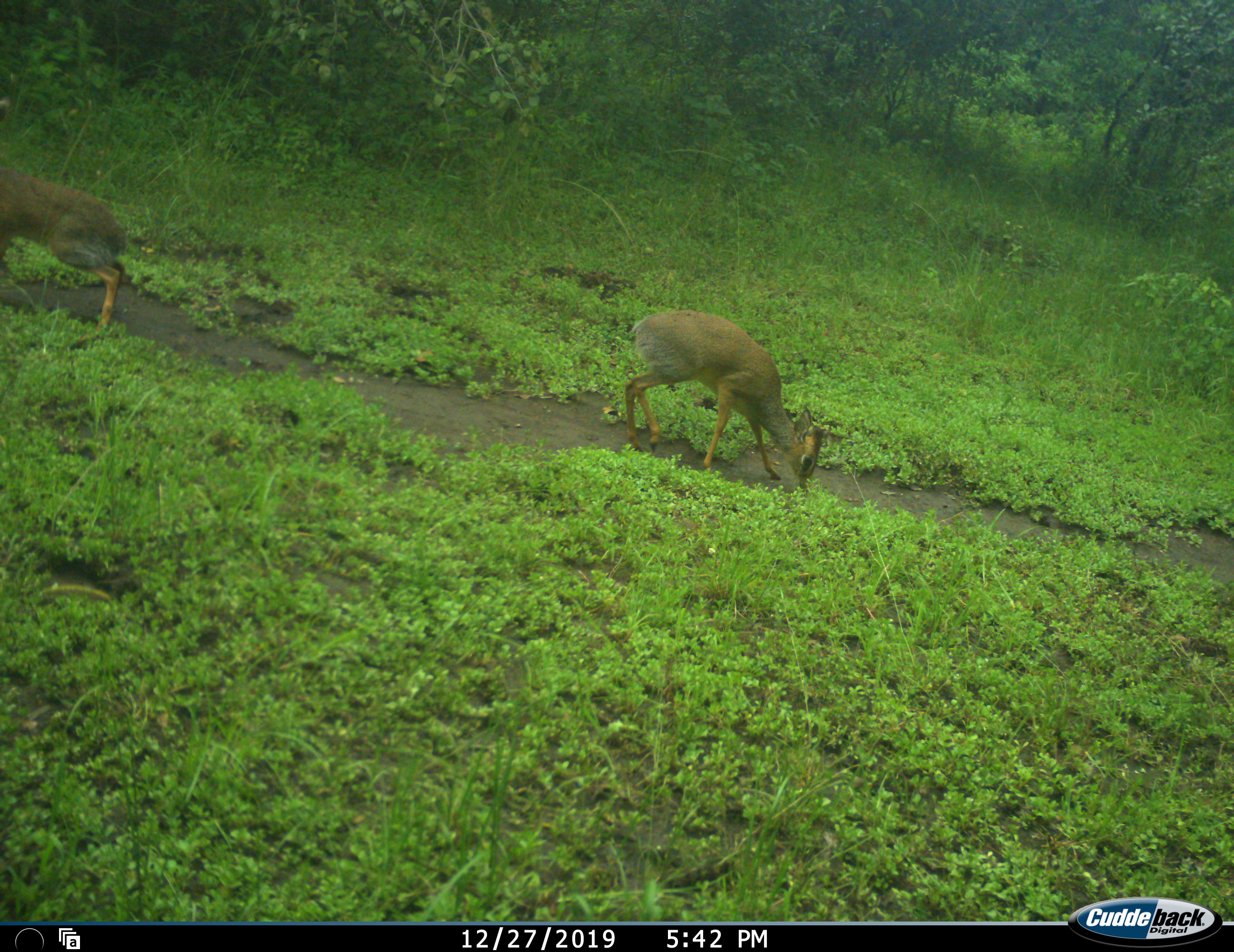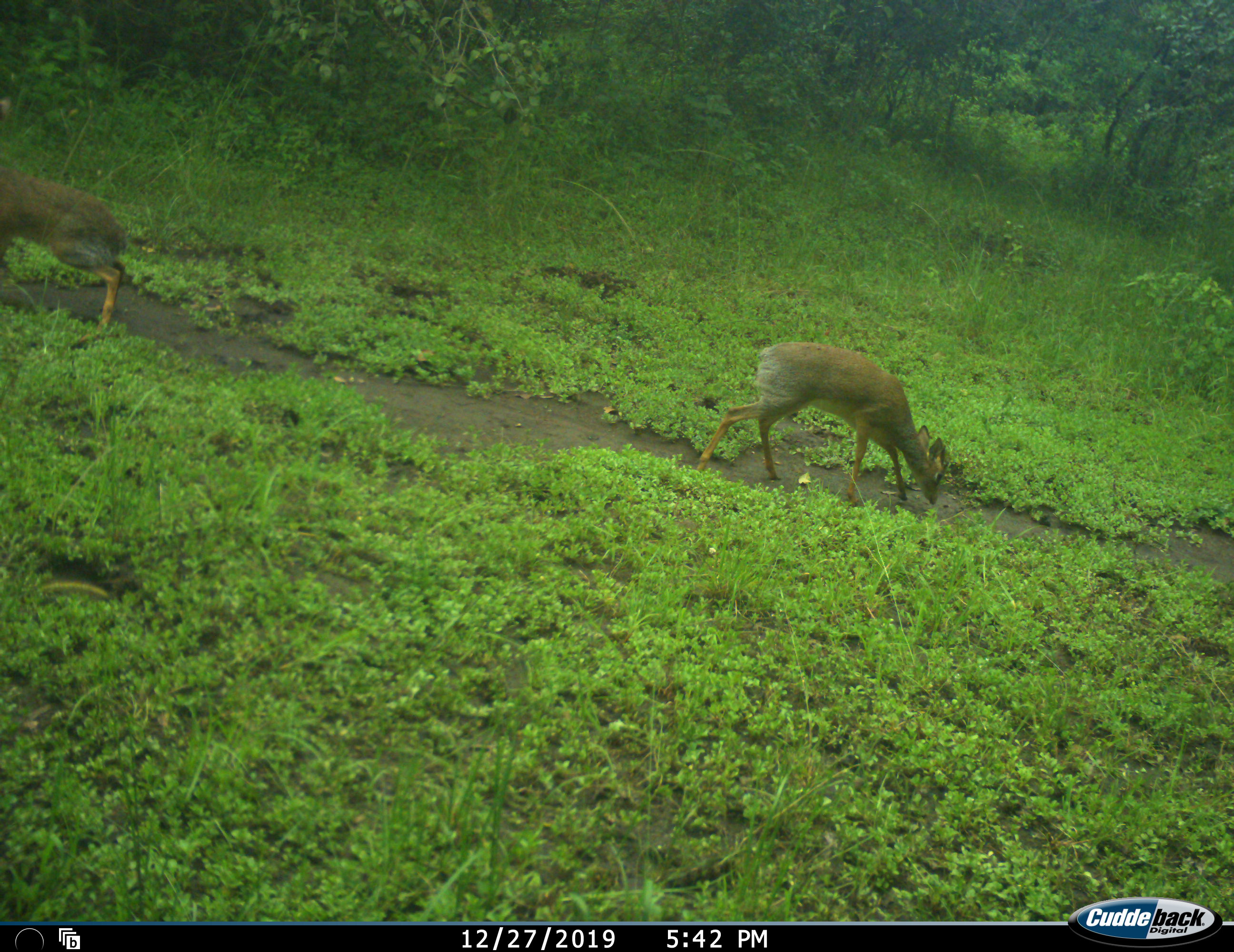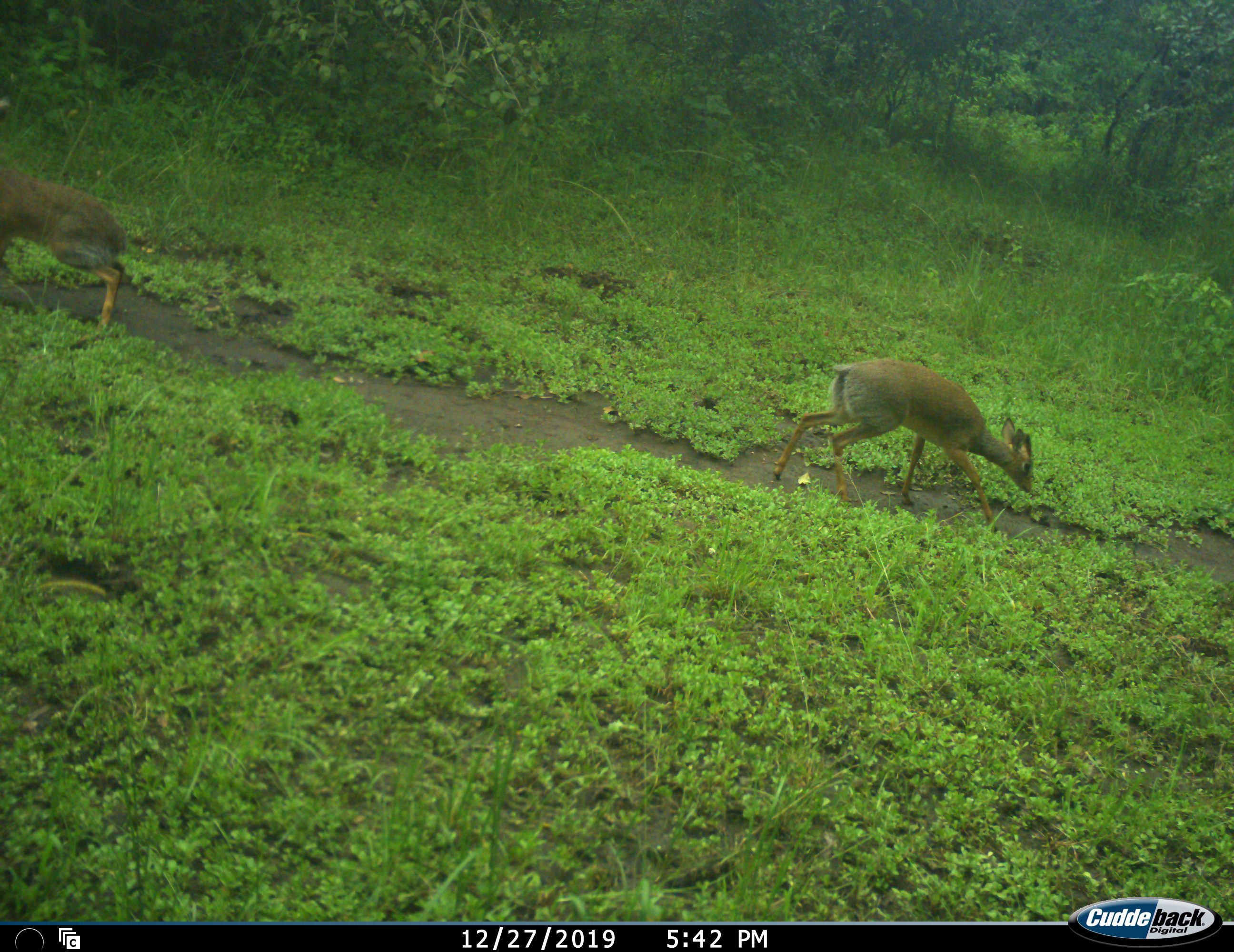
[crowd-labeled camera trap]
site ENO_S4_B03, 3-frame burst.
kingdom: Animalia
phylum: Chordata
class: Mammalia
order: Artiodactyla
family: Bovidae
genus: Madoqua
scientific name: Madoqua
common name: dik-dik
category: dikdik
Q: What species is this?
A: Dikdik (dik-dik) (Madoqua).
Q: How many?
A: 2.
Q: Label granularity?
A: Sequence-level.